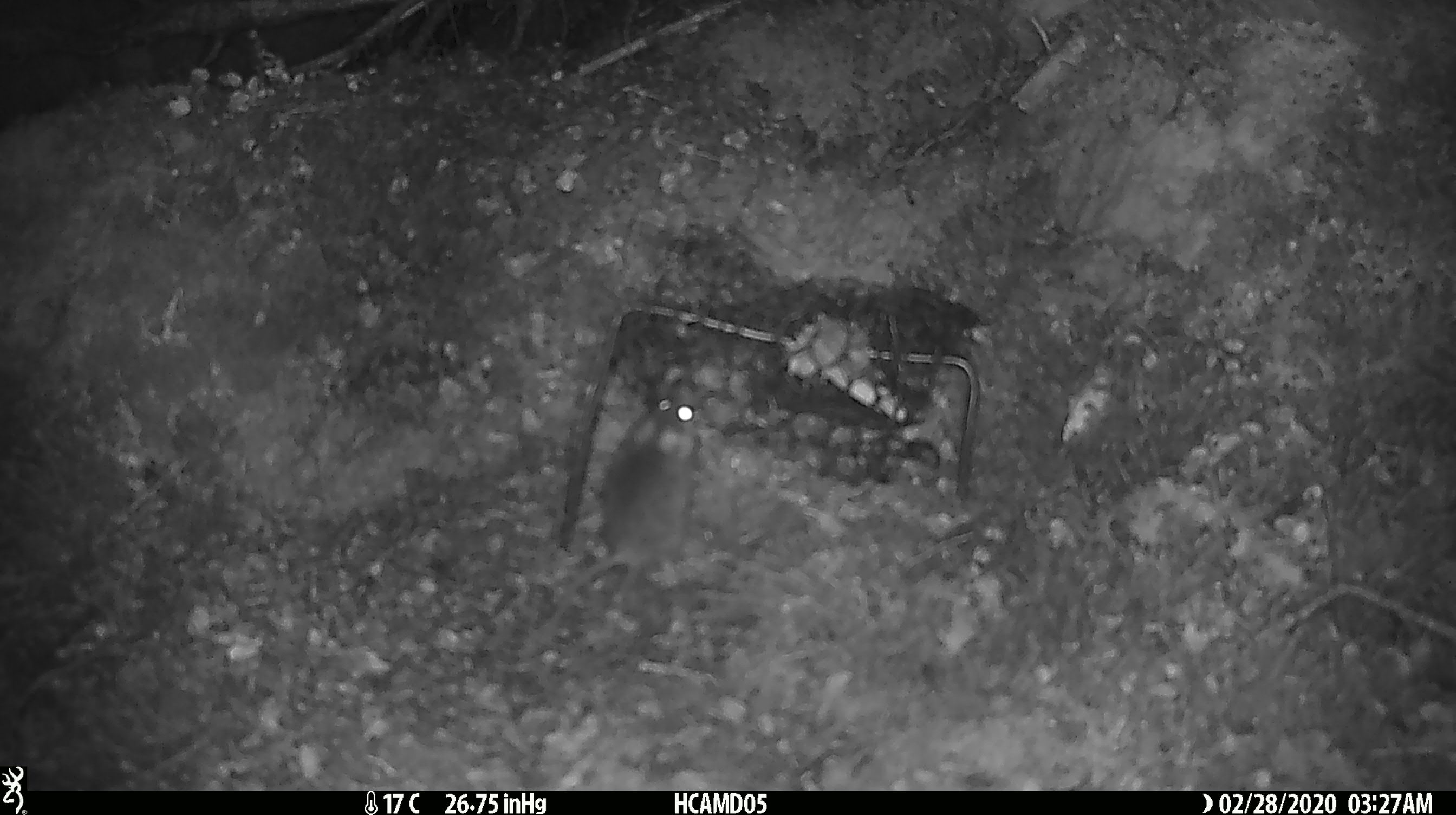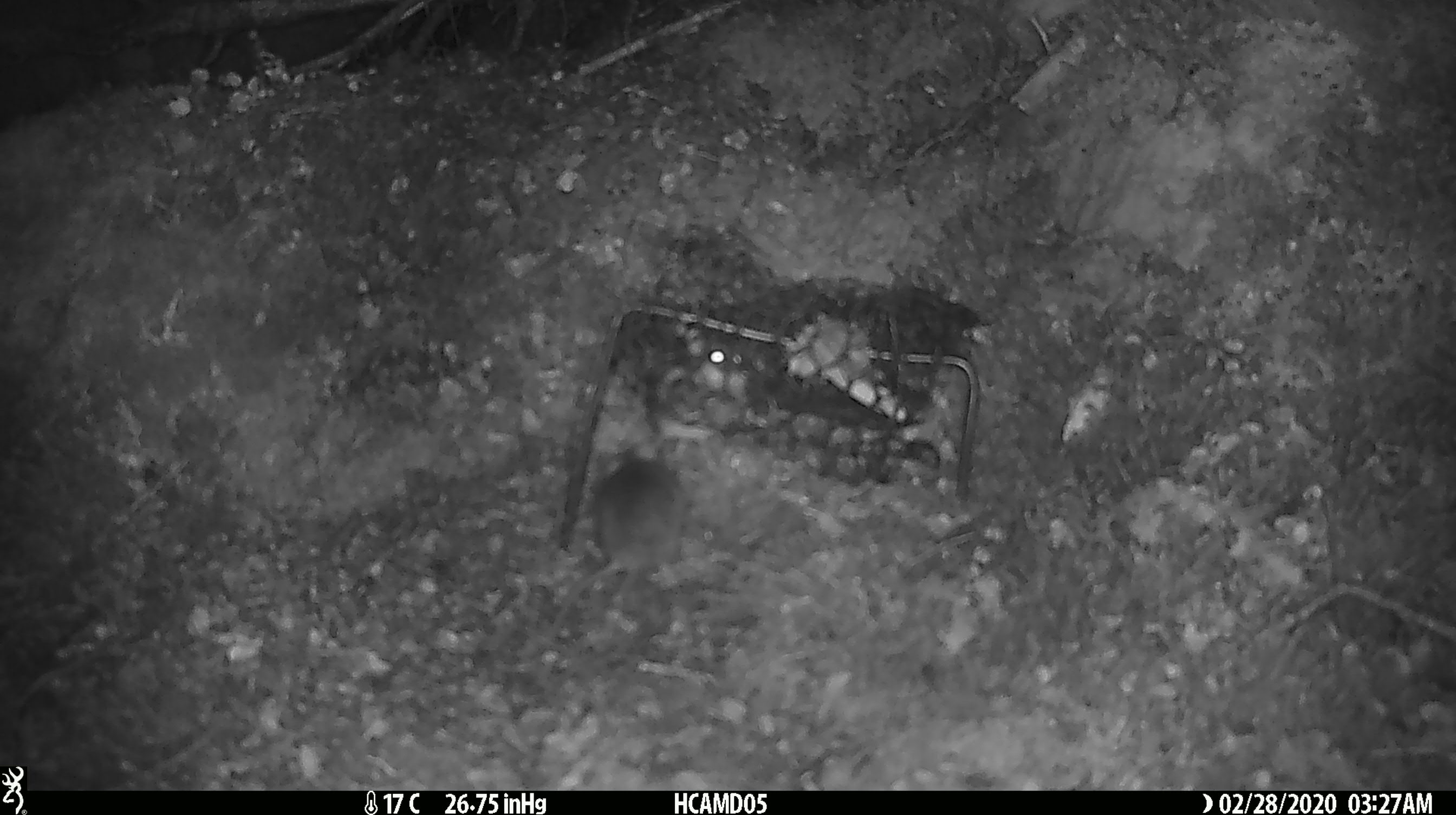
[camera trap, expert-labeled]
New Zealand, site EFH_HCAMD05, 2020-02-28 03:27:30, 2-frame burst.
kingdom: Animalia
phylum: Chordata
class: Mammalia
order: Rodentia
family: Muridae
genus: Mus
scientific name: Mus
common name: mouse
Mouse (Mus).